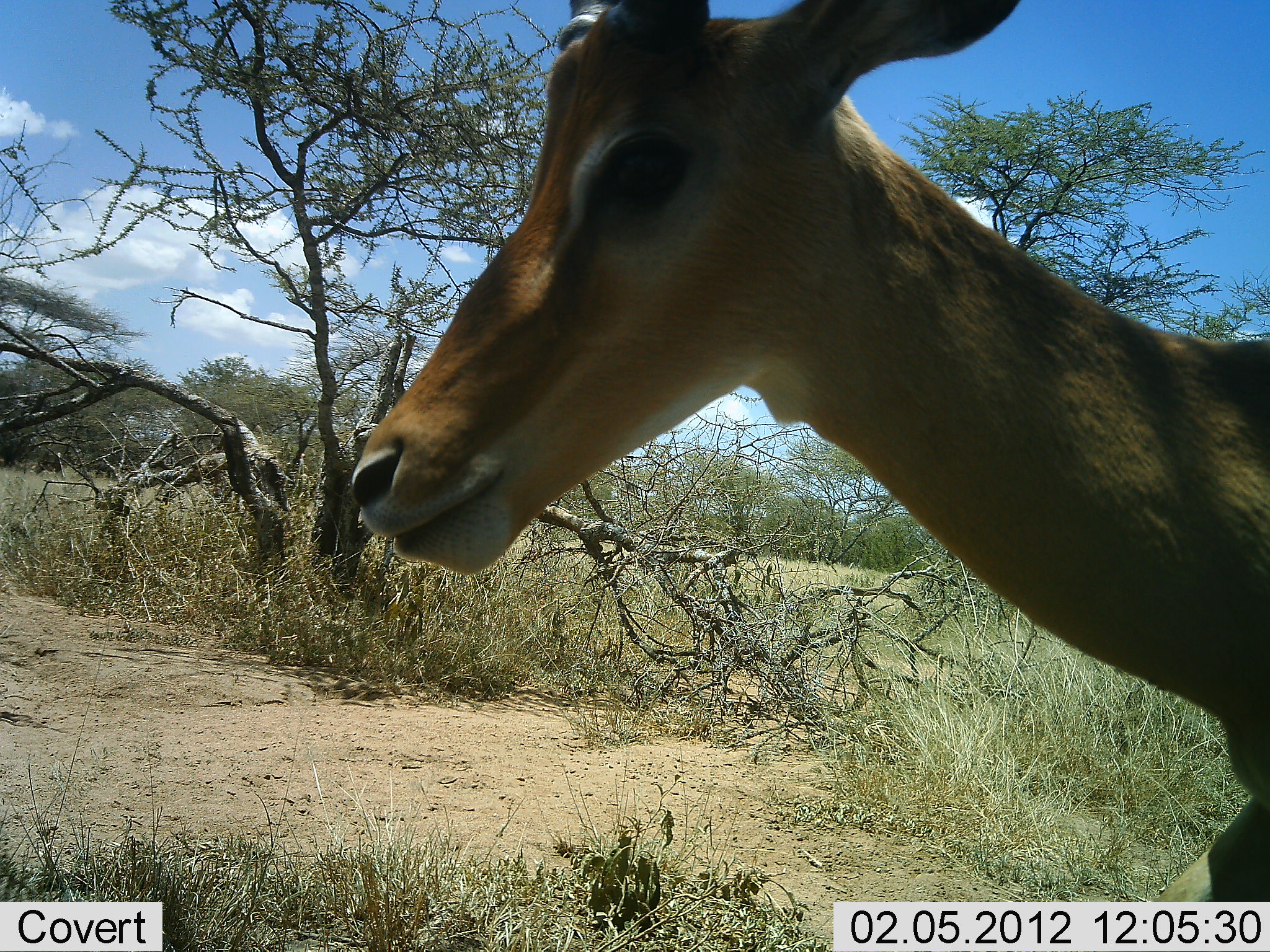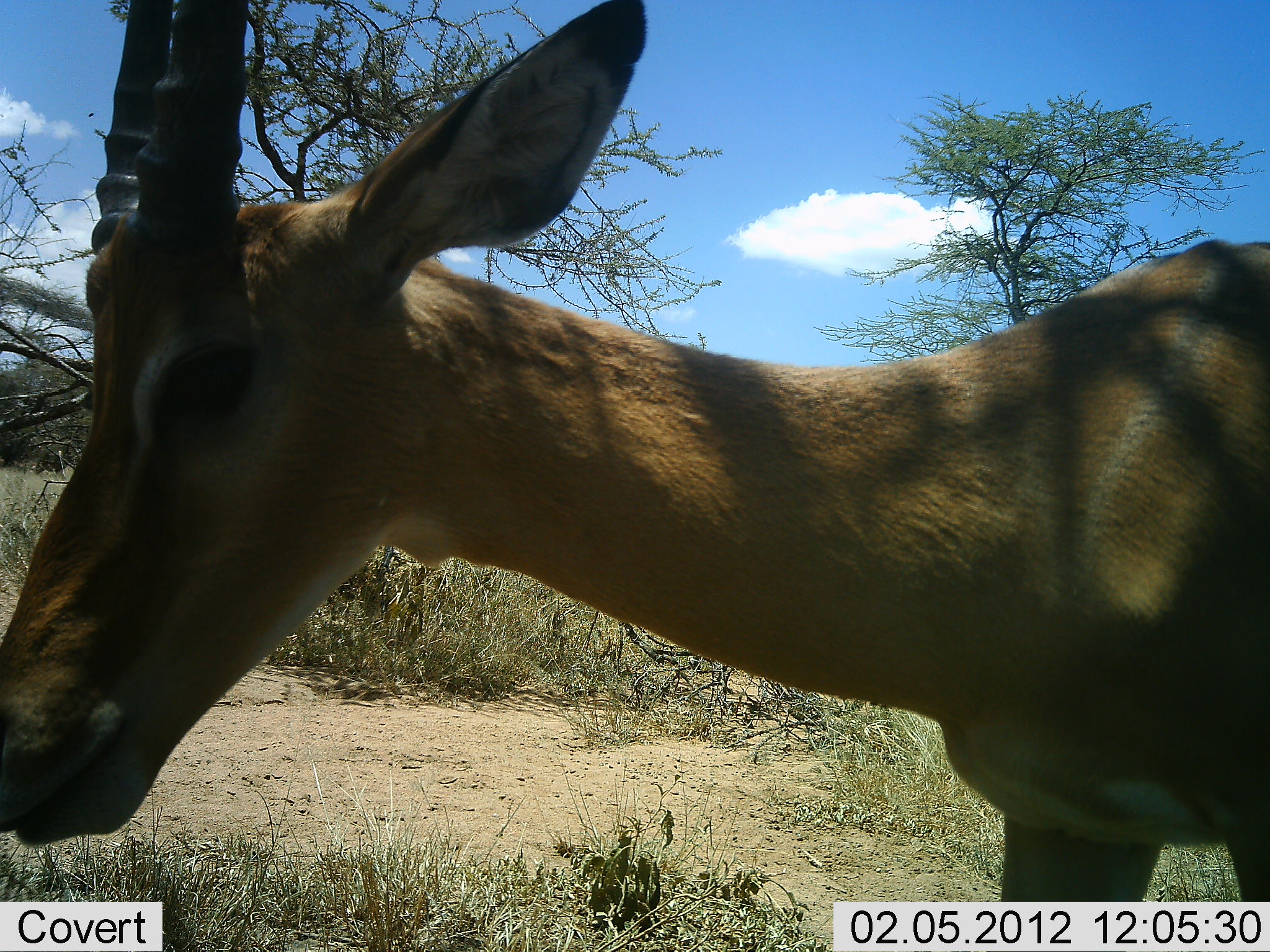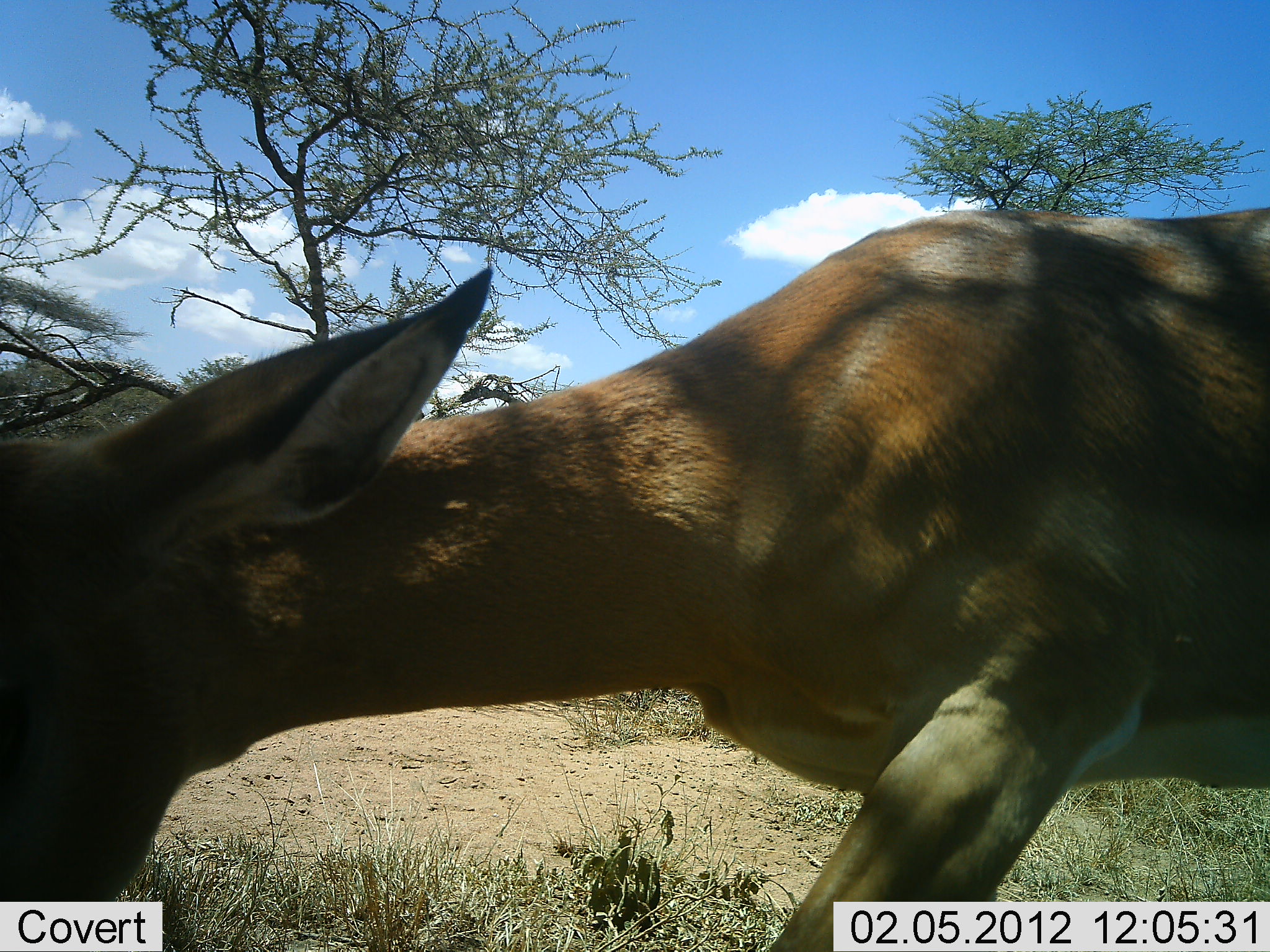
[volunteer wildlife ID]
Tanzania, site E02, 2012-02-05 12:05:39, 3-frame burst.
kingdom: Animalia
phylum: Chordata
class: Mammalia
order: Artiodactyla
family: Bovidae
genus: Aepyceros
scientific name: Aepyceros melampus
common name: impala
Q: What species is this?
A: Impala (Aepyceros melampus).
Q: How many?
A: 1.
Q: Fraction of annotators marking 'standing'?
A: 6%.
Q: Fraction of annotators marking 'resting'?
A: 0%.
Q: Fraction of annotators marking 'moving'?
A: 83%.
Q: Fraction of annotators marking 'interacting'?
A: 6%.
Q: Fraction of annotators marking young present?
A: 0%.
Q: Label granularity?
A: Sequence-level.